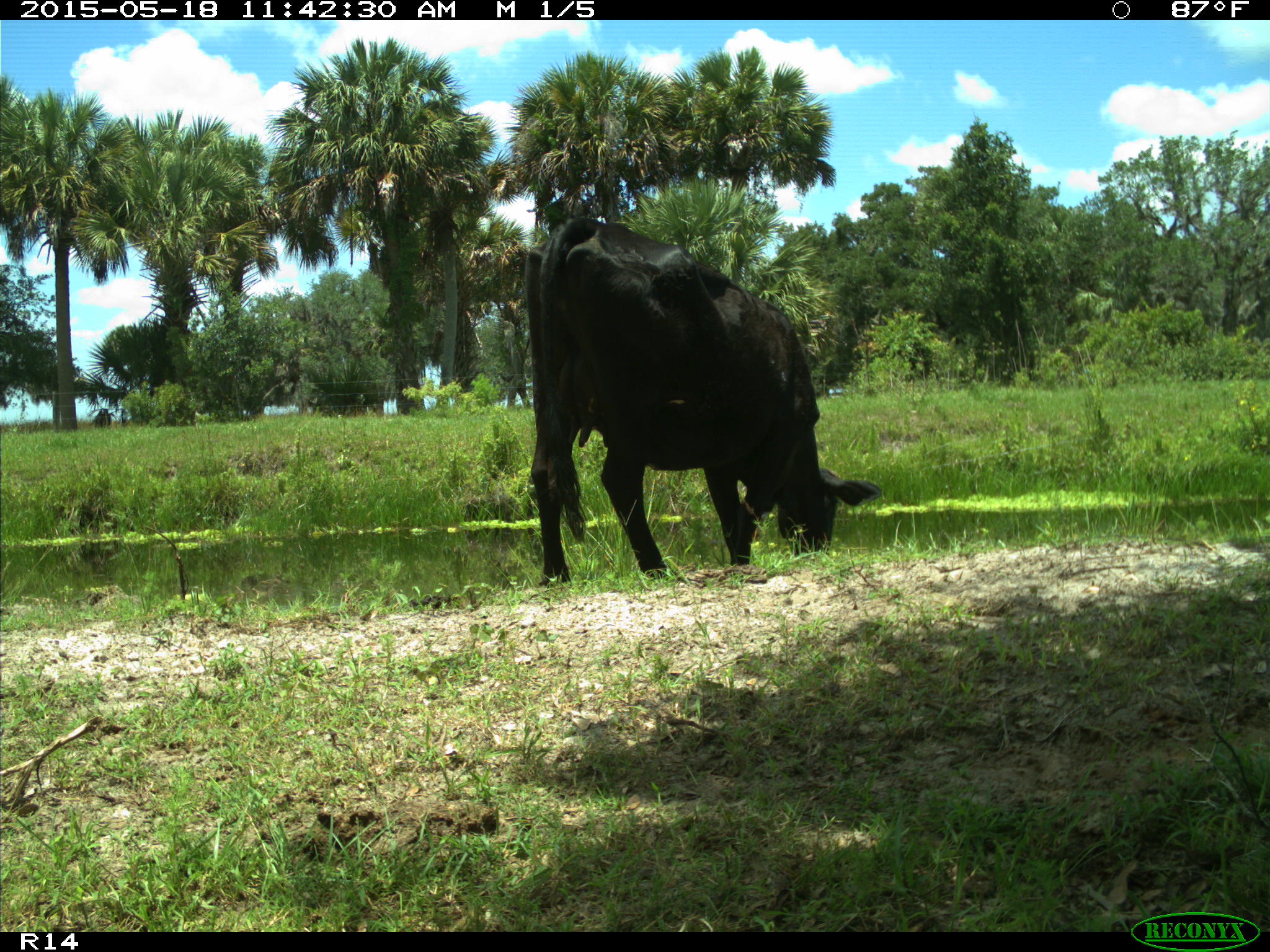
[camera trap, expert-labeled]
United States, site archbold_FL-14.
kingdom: Animalia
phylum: Chordata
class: Mammalia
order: Artiodactyla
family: Bovidae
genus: Bos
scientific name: Bos taurus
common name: domestic cow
Bos taurus (domestic cow).